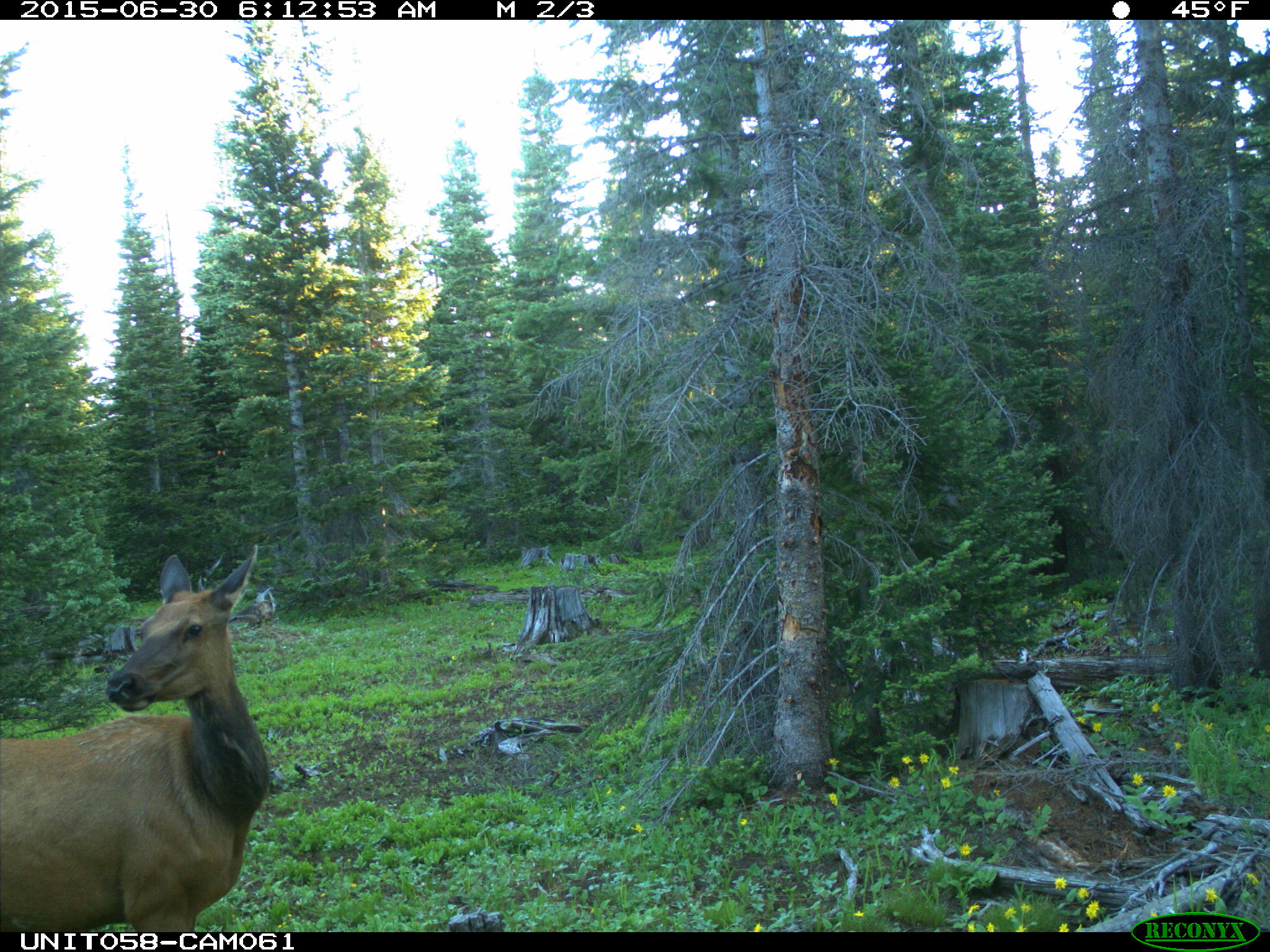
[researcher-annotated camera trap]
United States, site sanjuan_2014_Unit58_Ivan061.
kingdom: Animalia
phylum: Chordata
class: Mammalia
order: Artiodactyla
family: Cervidae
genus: Cervus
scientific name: Cervus elaphus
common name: red deer